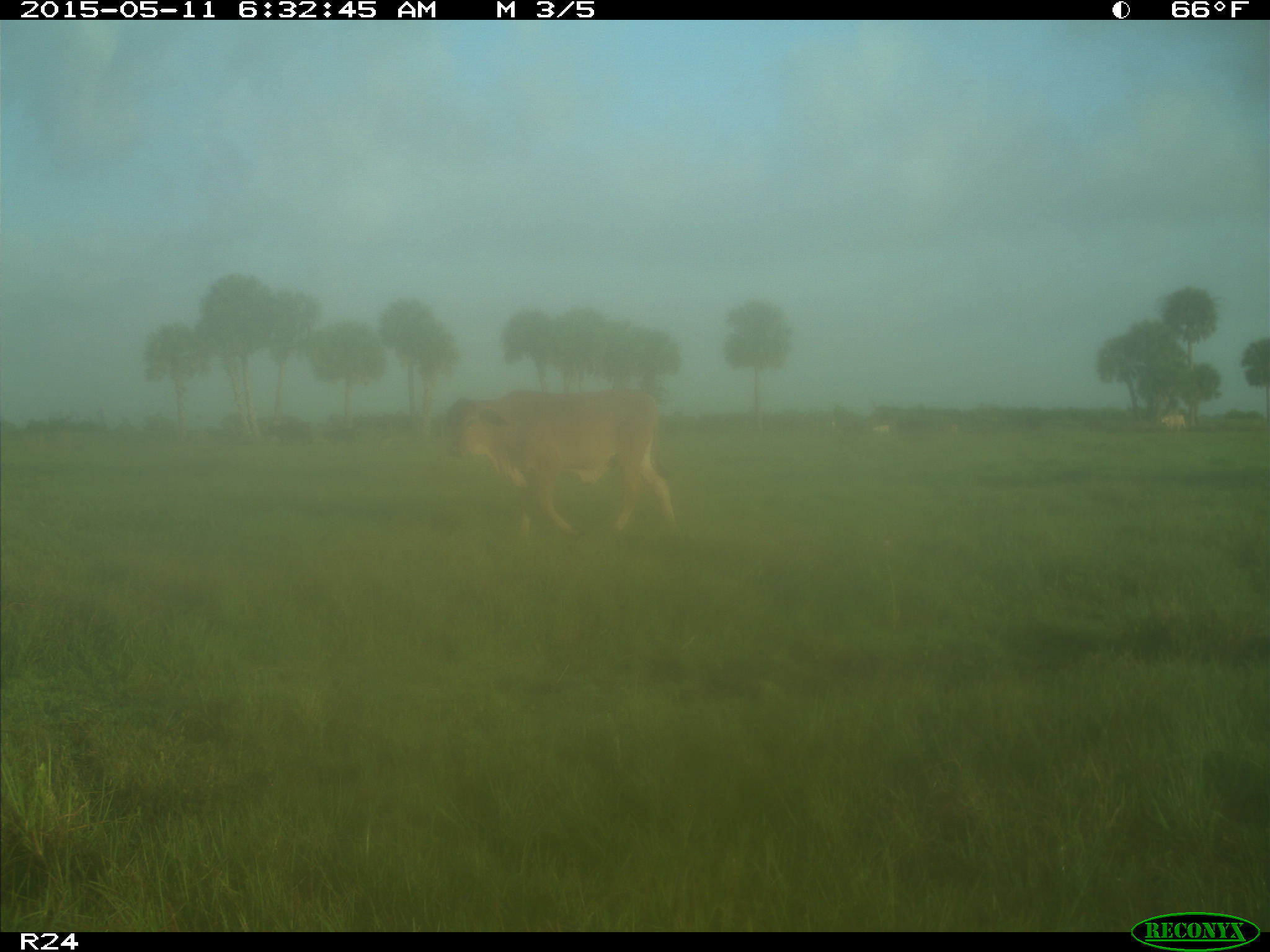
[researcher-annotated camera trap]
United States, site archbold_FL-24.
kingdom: Animalia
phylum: Chordata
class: Mammalia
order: Artiodactyla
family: Bovidae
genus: Bos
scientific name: Bos taurus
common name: domestic cow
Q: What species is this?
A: Bos taurus (domestic cow).